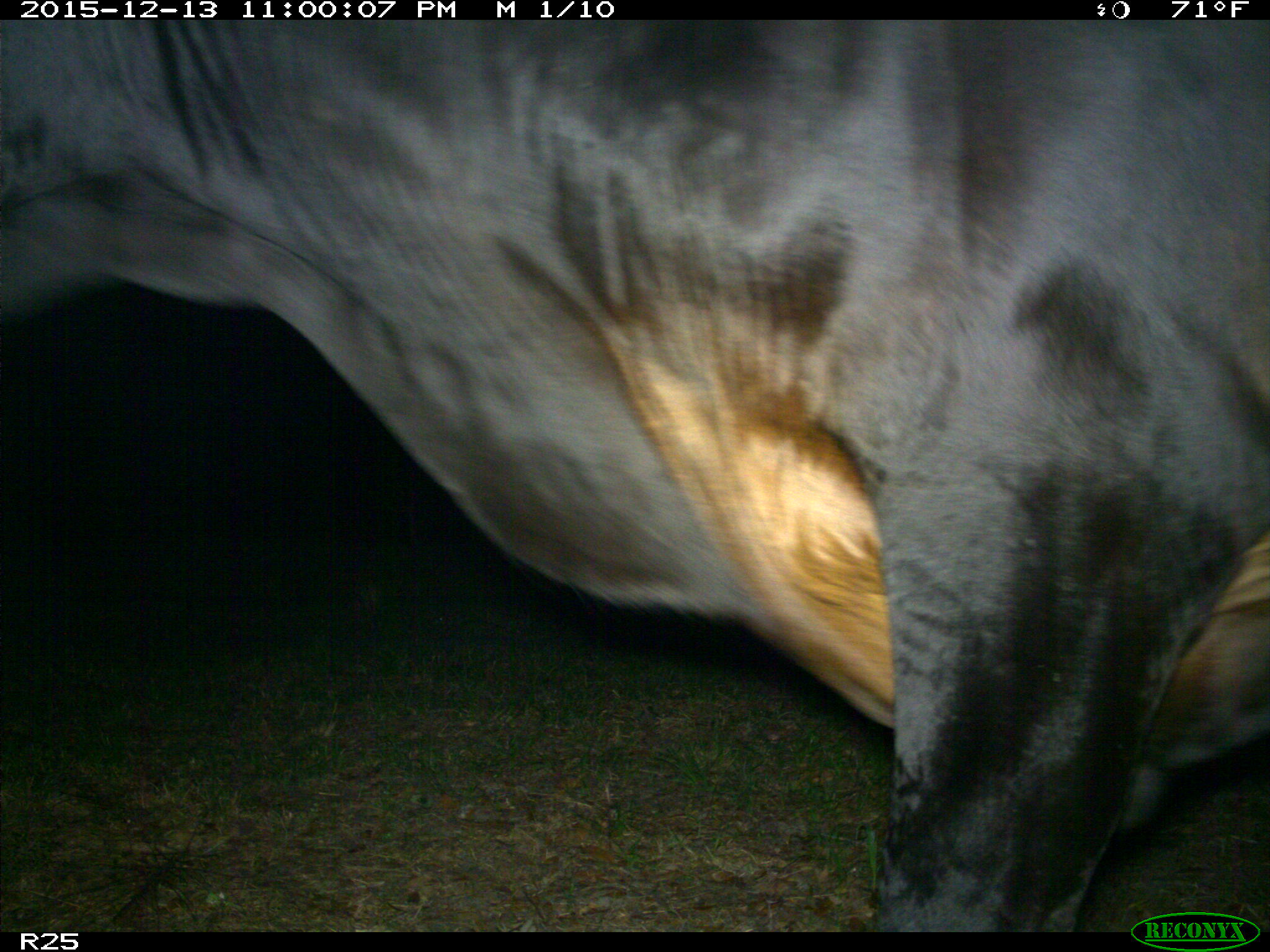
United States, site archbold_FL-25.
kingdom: Animalia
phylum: Chordata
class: Mammalia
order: Artiodactyla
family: Bovidae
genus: Bos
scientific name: Bos taurus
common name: domestic cow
Bos taurus (domestic cow).